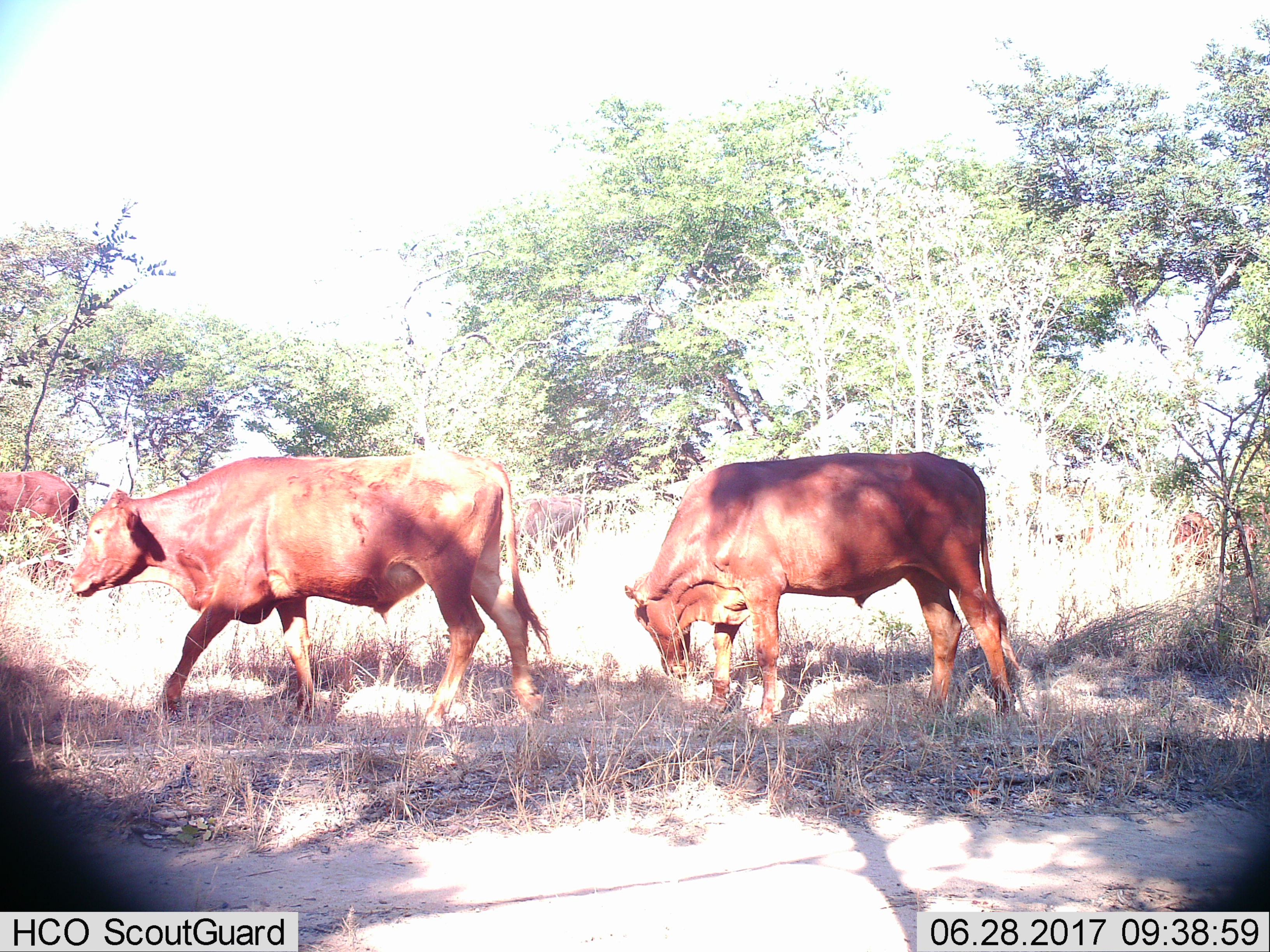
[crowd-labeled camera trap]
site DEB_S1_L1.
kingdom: Animalia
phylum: Chordata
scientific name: Vertebrata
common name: domestic animal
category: domesticanimal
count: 4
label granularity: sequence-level